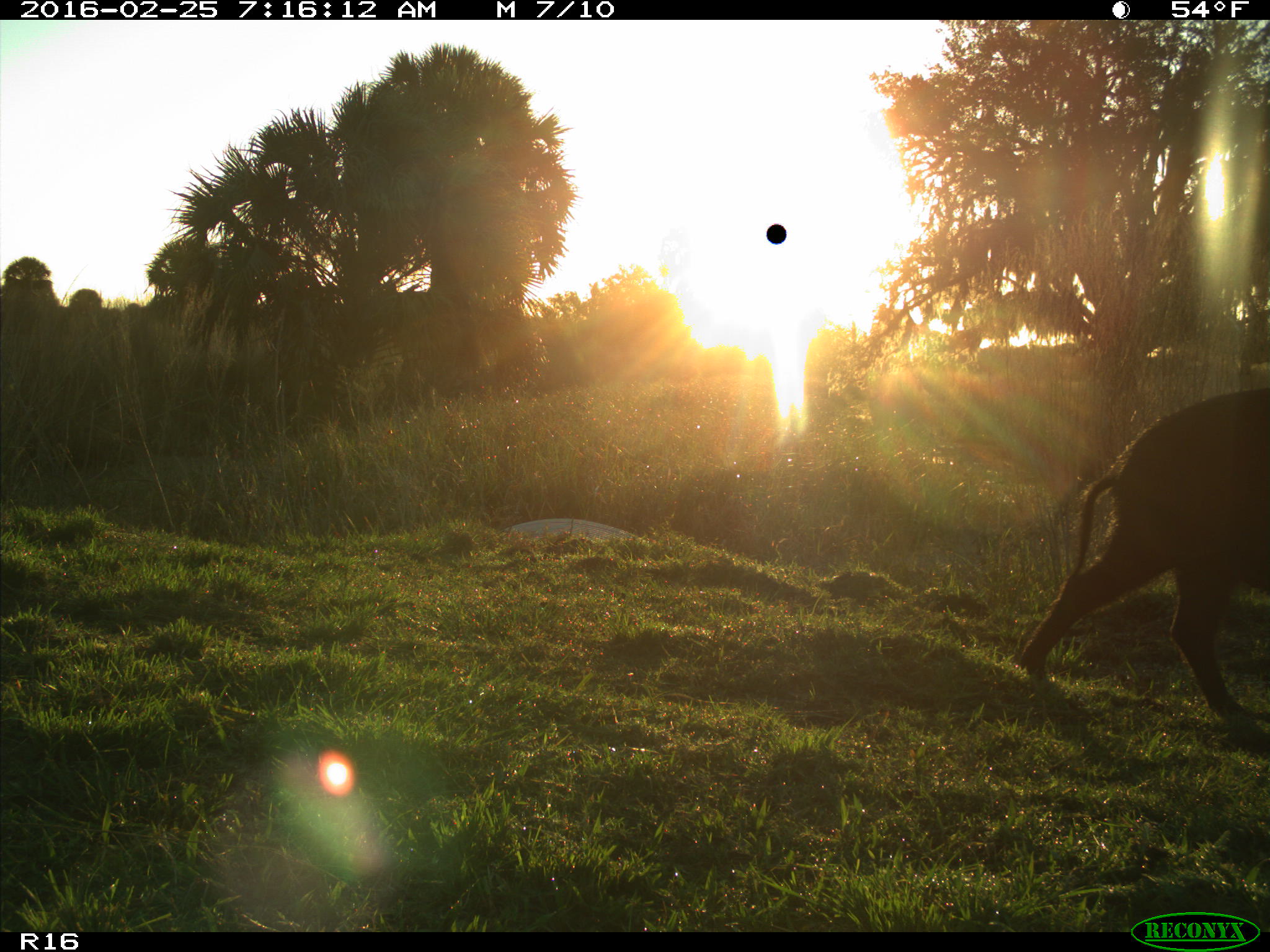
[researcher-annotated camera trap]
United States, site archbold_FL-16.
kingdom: Animalia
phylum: Chordata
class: Mammalia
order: Artiodactyla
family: Suidae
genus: Sus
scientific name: Sus scrofa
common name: wild boar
Sus scrofa (wild boar).